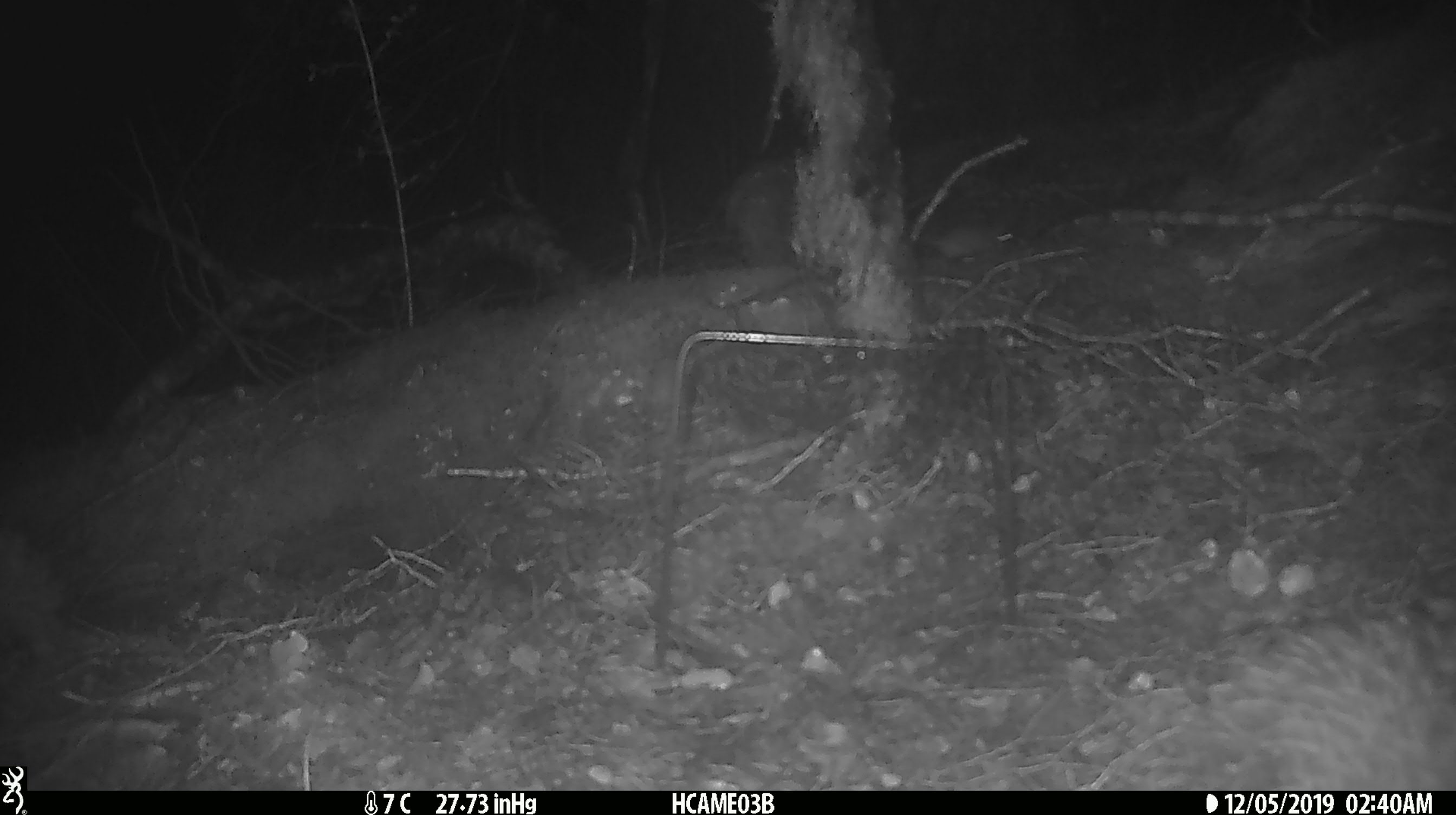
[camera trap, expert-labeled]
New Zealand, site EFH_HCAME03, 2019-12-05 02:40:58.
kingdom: Animalia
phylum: Chordata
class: Mammalia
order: Rodentia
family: Muridae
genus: Mus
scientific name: Mus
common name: mouse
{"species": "mouse (Mus)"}